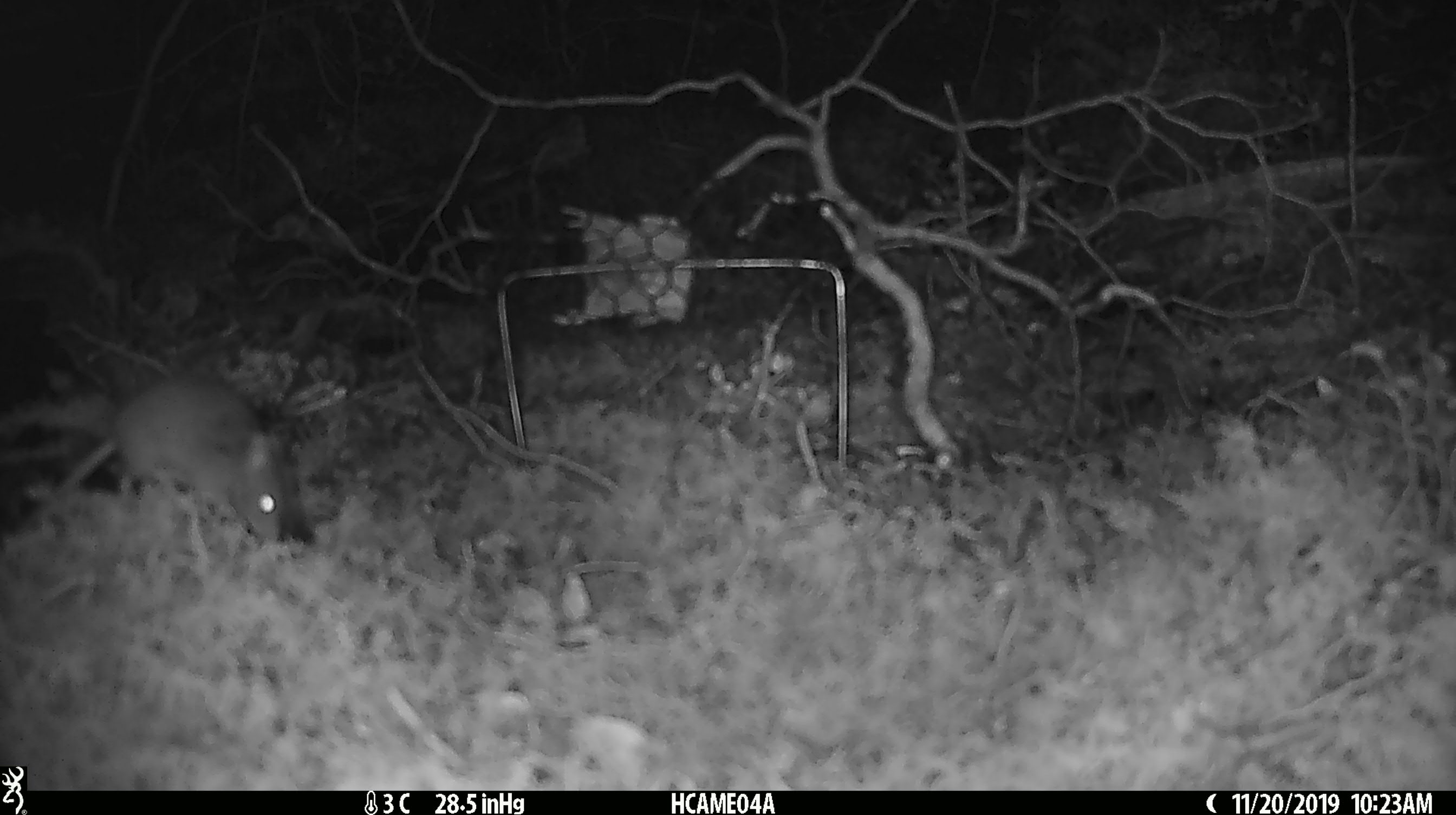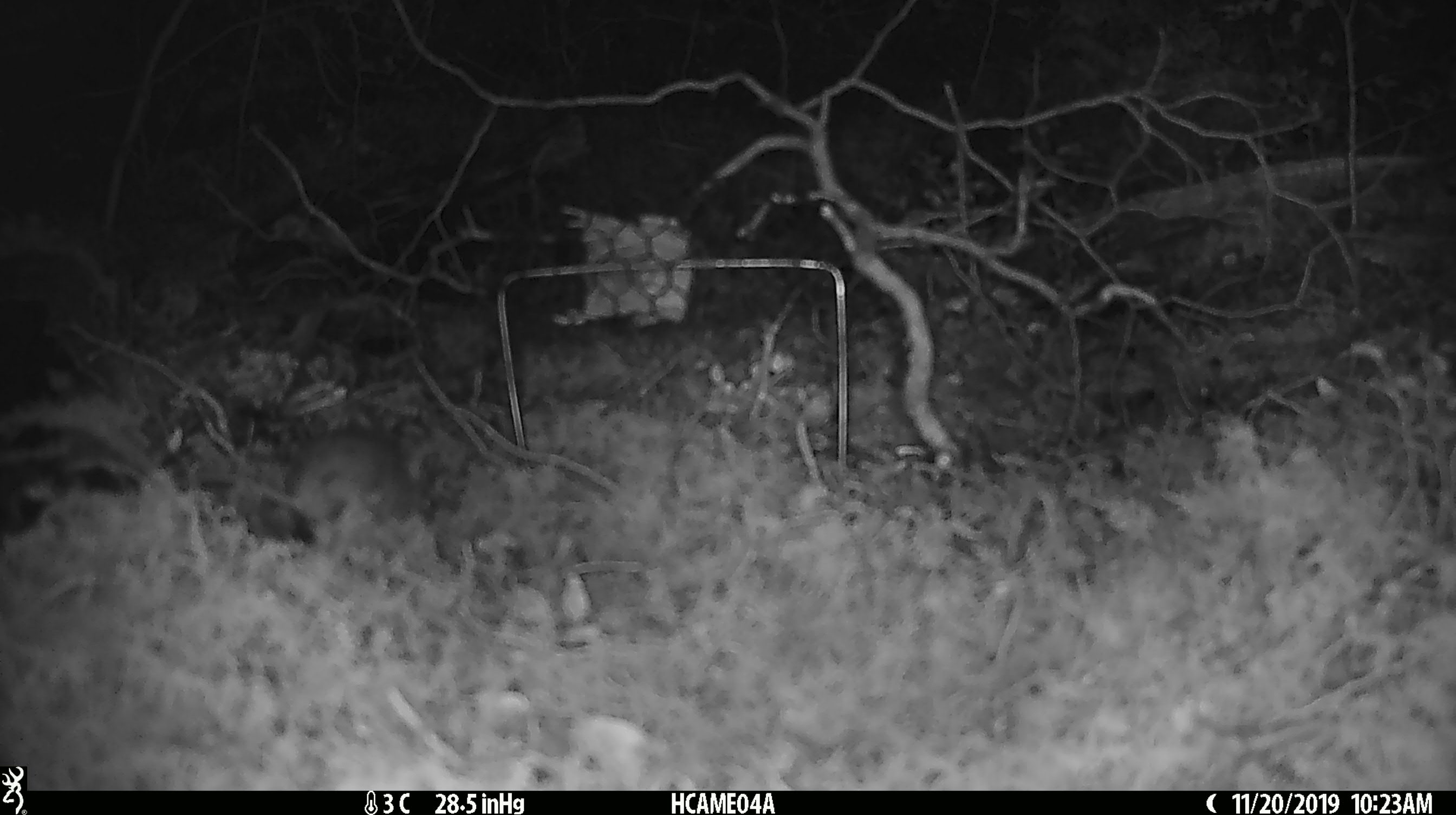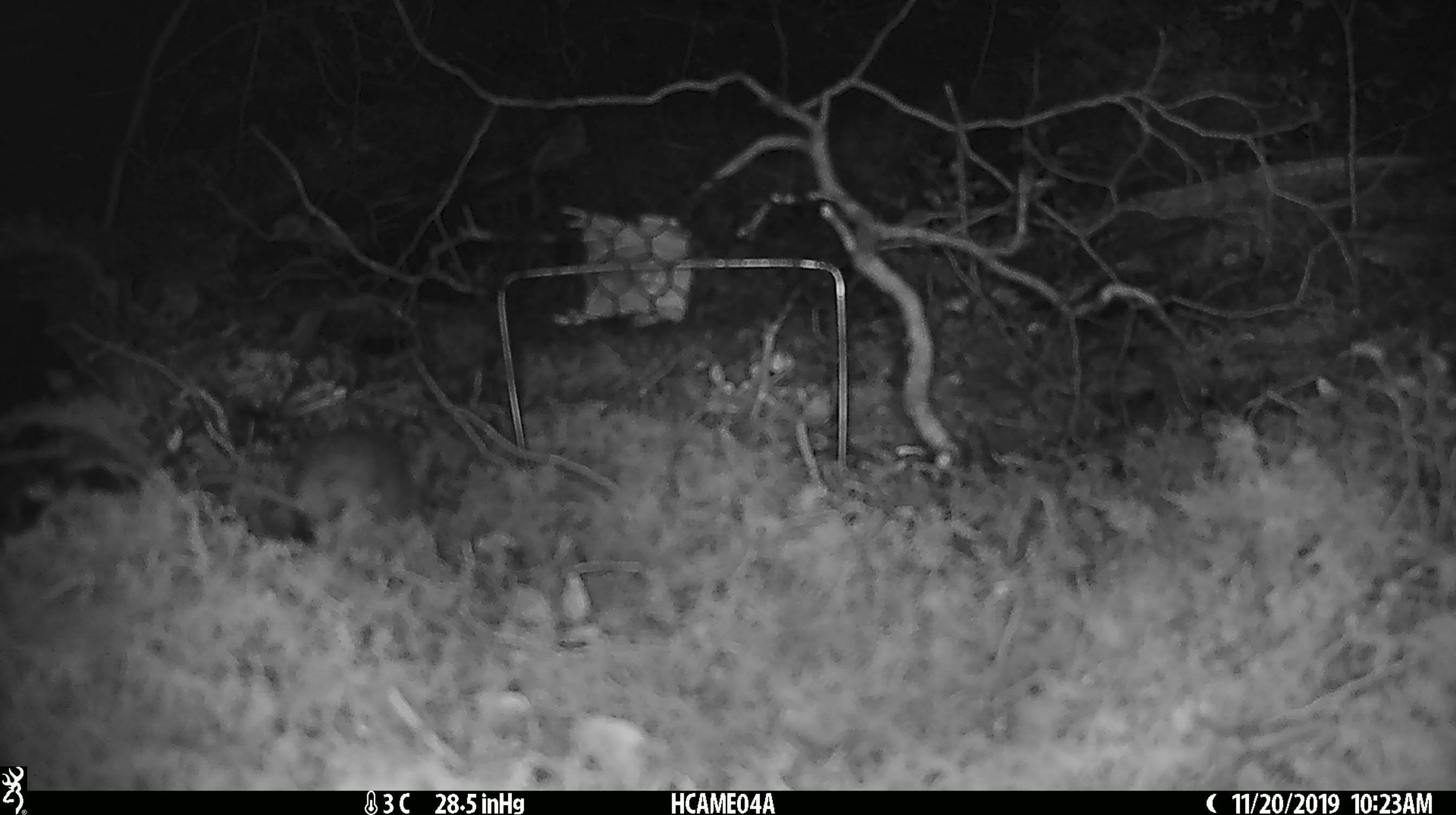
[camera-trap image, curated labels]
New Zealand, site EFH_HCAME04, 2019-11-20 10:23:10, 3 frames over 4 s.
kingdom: Animalia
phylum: Chordata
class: Mammalia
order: Rodentia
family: Muridae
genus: Mus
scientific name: Mus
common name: mouse